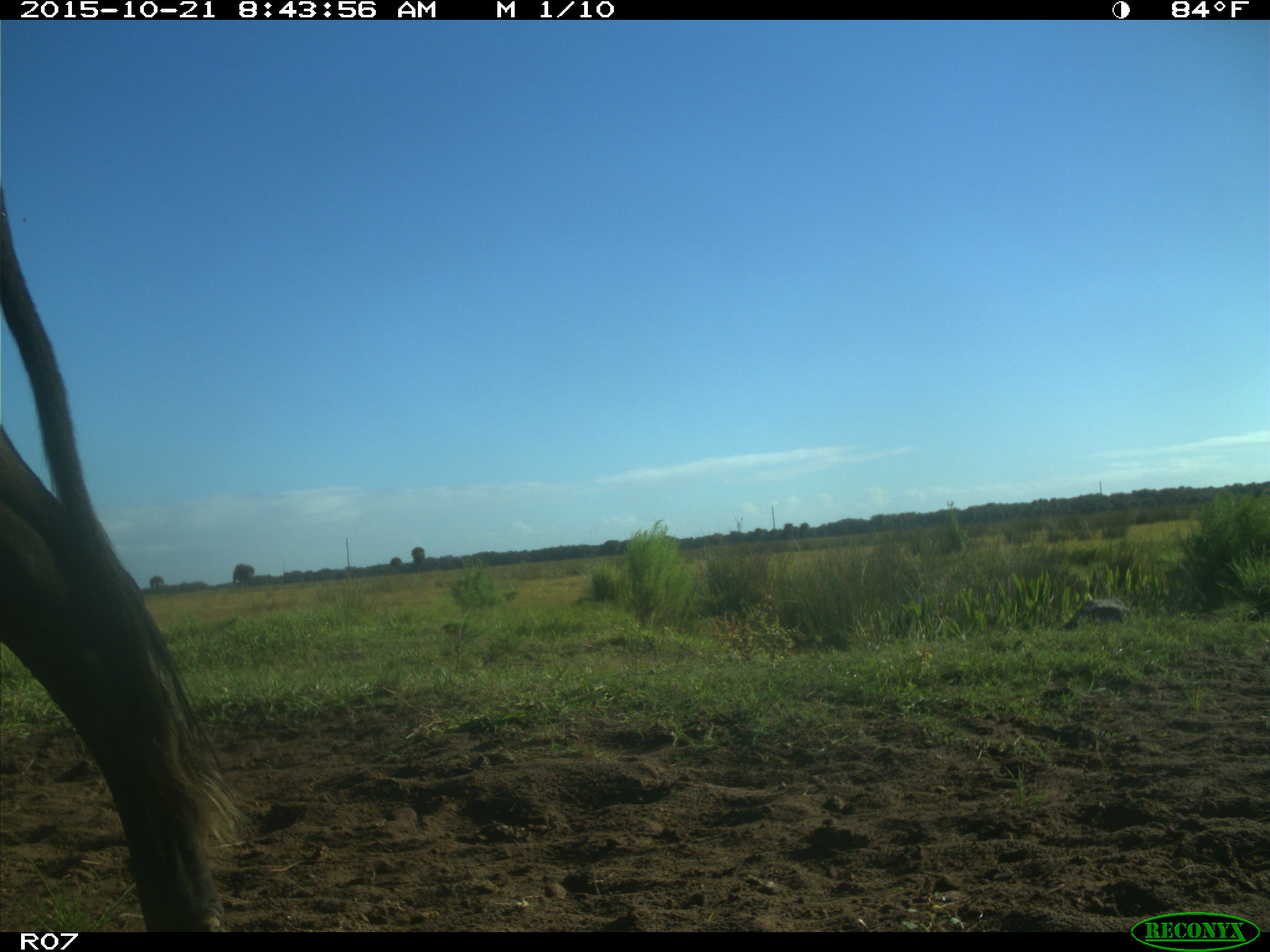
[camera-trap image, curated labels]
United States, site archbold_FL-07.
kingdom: Animalia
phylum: Chordata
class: Mammalia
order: Artiodactyla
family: Bovidae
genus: Bos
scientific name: Bos taurus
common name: domestic cow